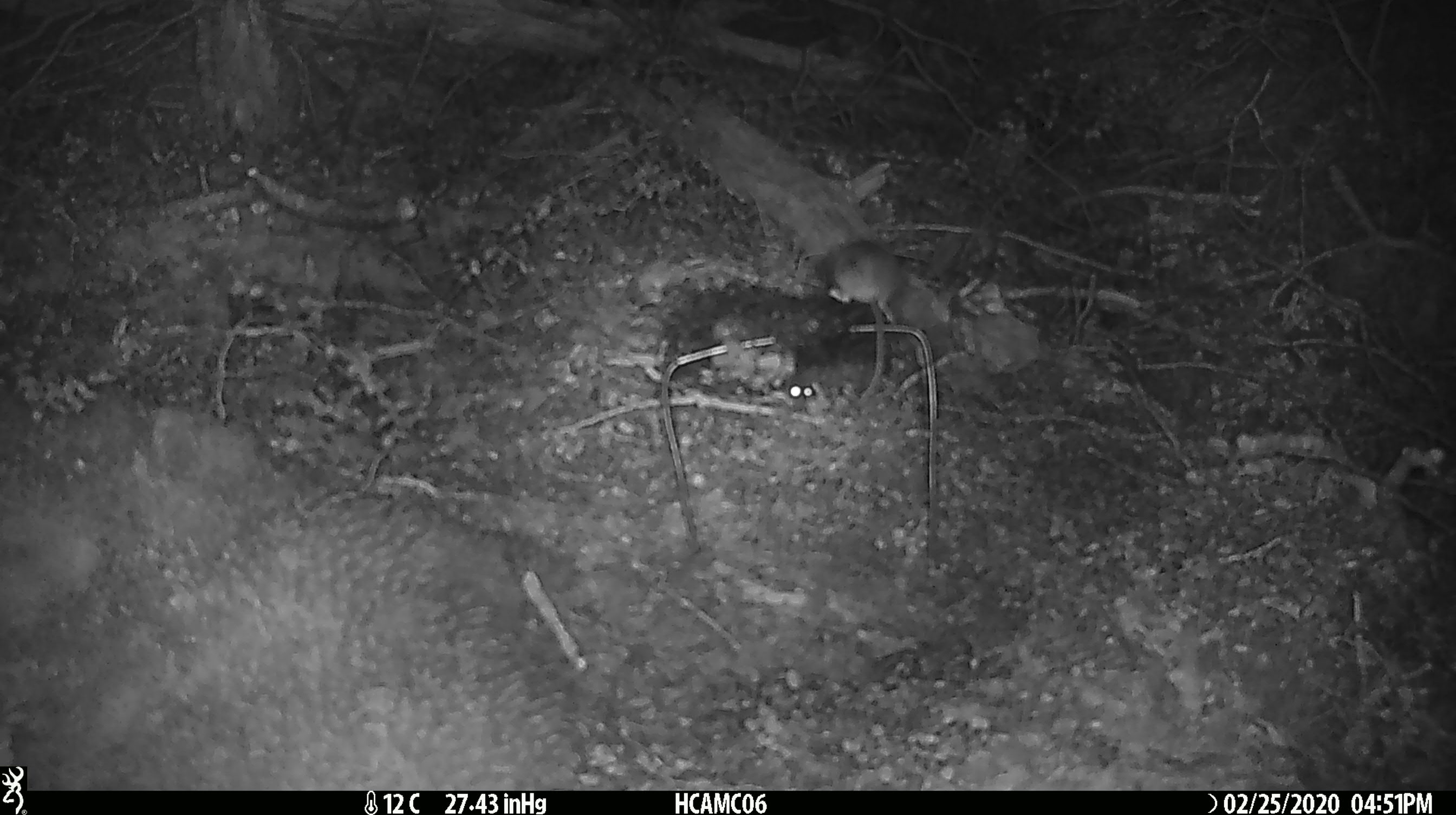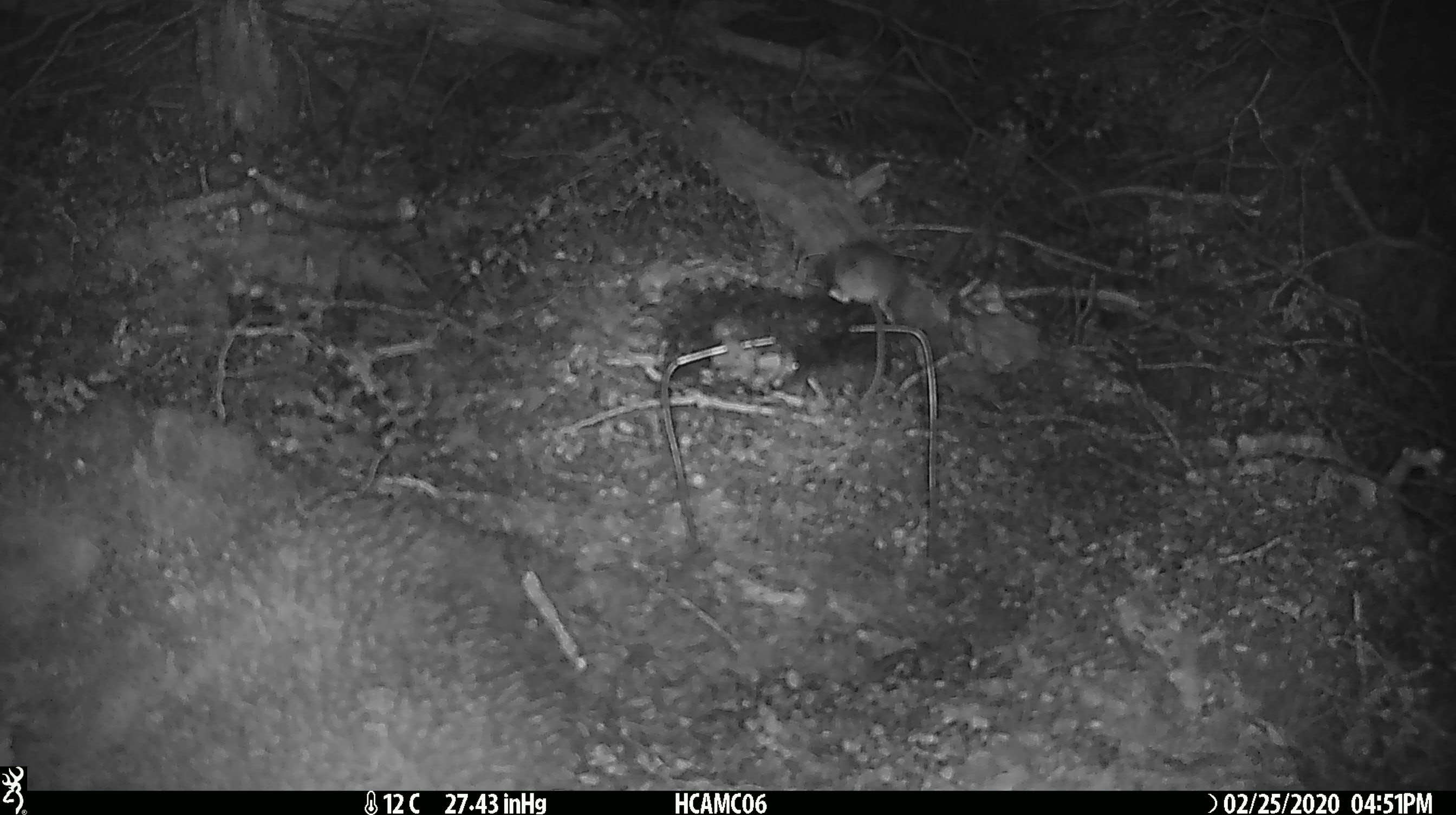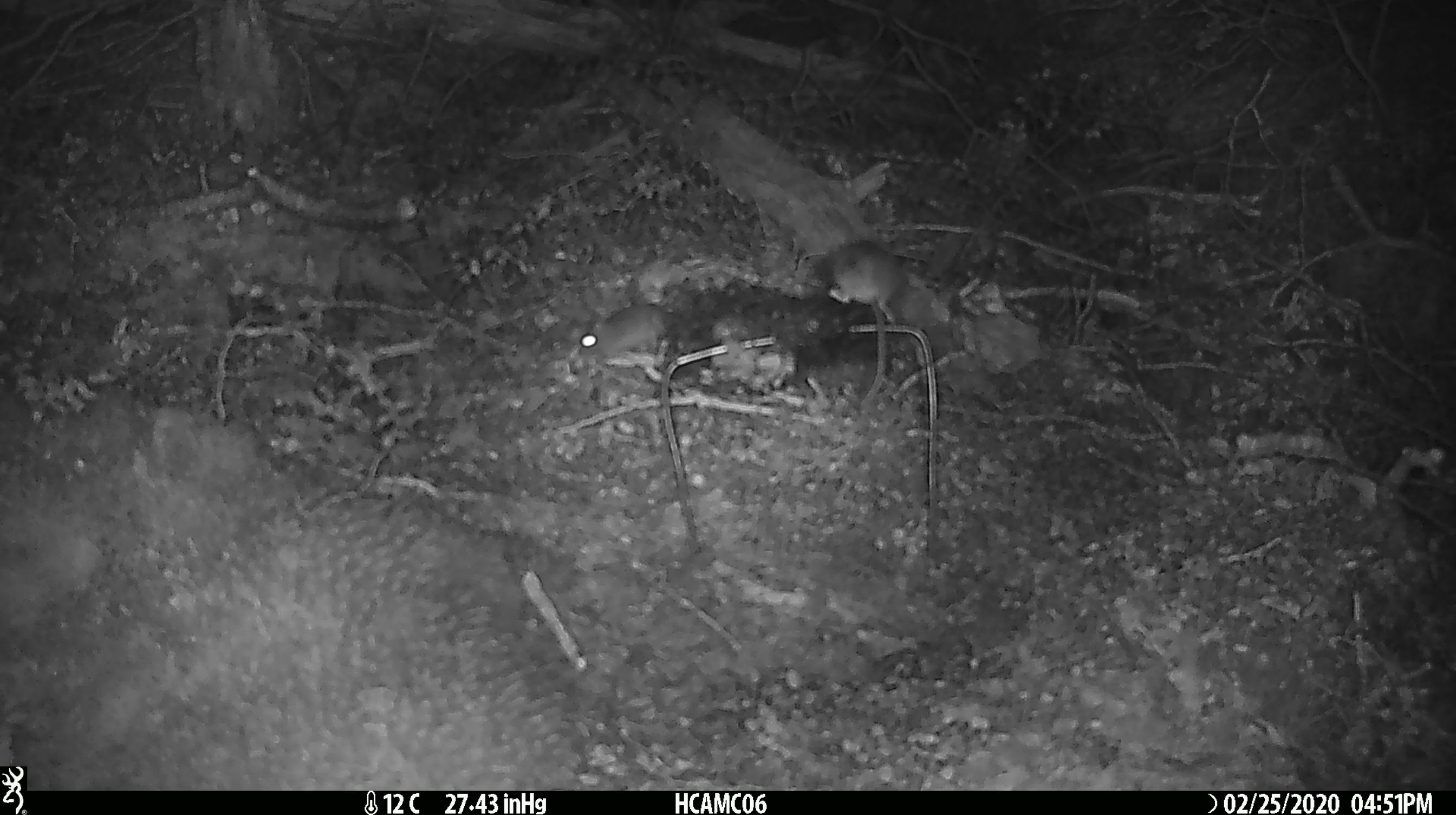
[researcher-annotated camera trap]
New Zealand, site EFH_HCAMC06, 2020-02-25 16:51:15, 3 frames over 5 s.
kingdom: Animalia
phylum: Chordata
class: Mammalia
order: Rodentia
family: Muridae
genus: Mus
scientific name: Mus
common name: mouse